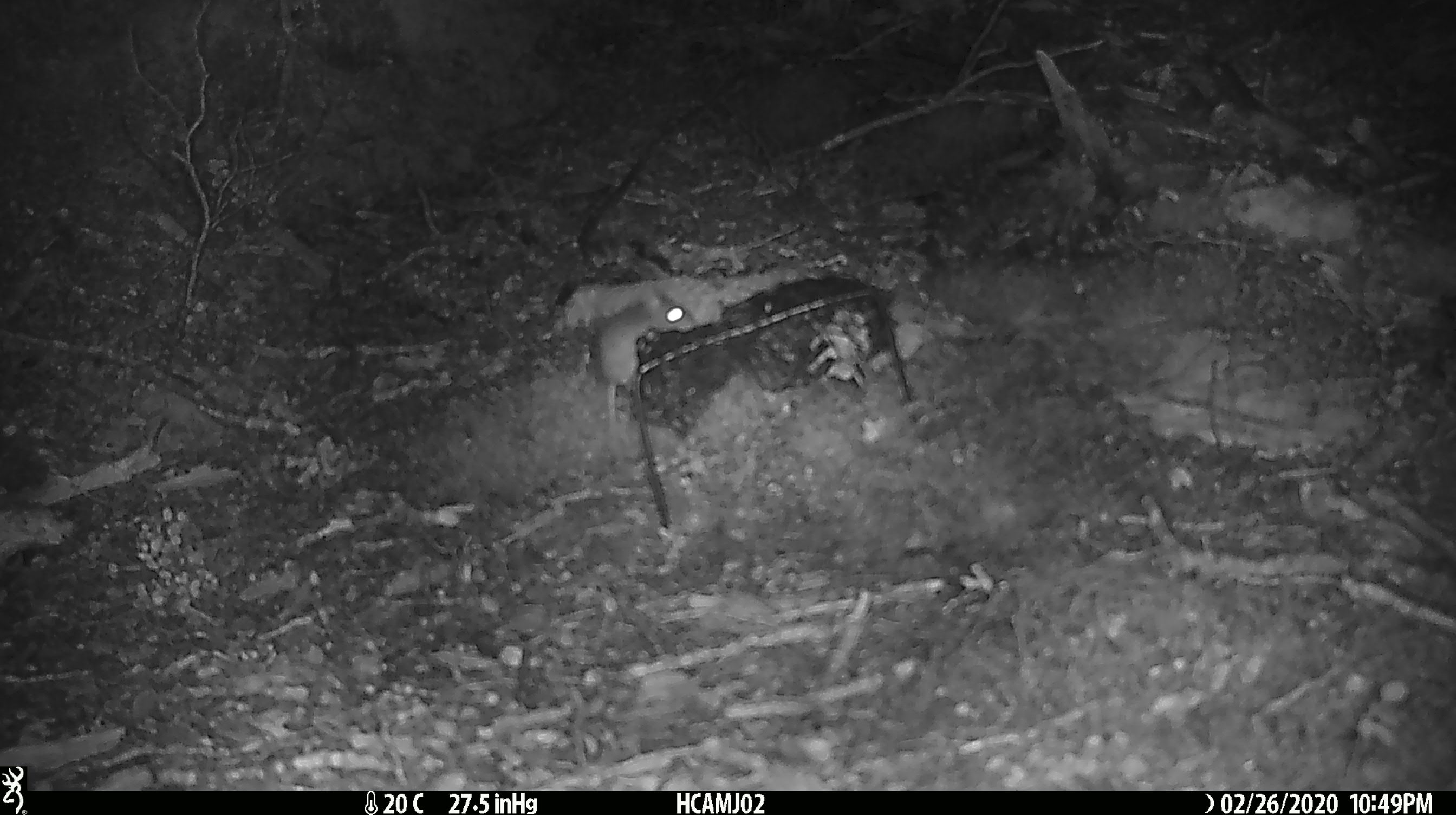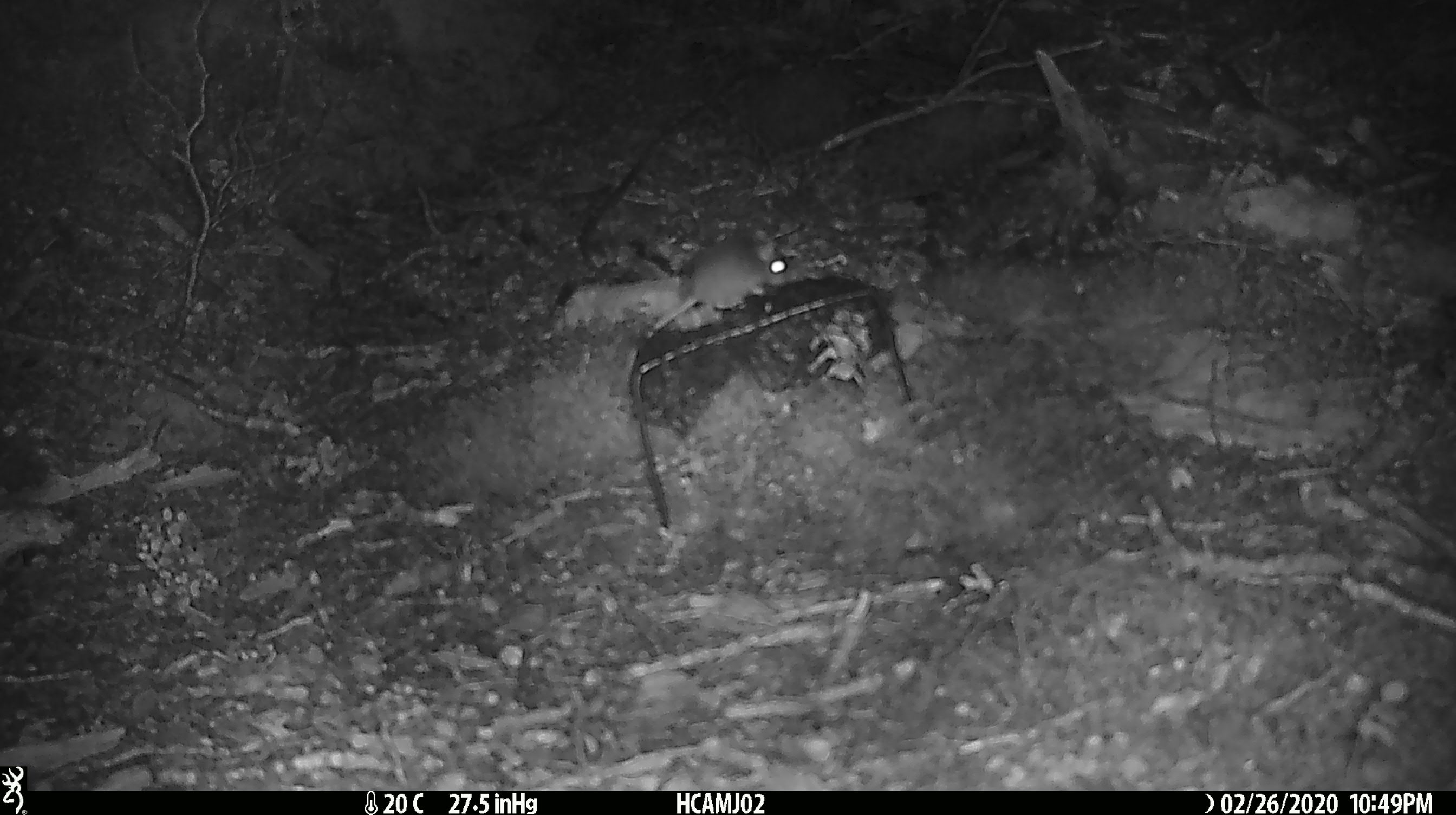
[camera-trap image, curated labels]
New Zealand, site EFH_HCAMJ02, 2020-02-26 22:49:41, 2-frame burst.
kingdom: Animalia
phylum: Chordata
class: Mammalia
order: Rodentia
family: Muridae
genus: Mus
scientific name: Mus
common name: mouse